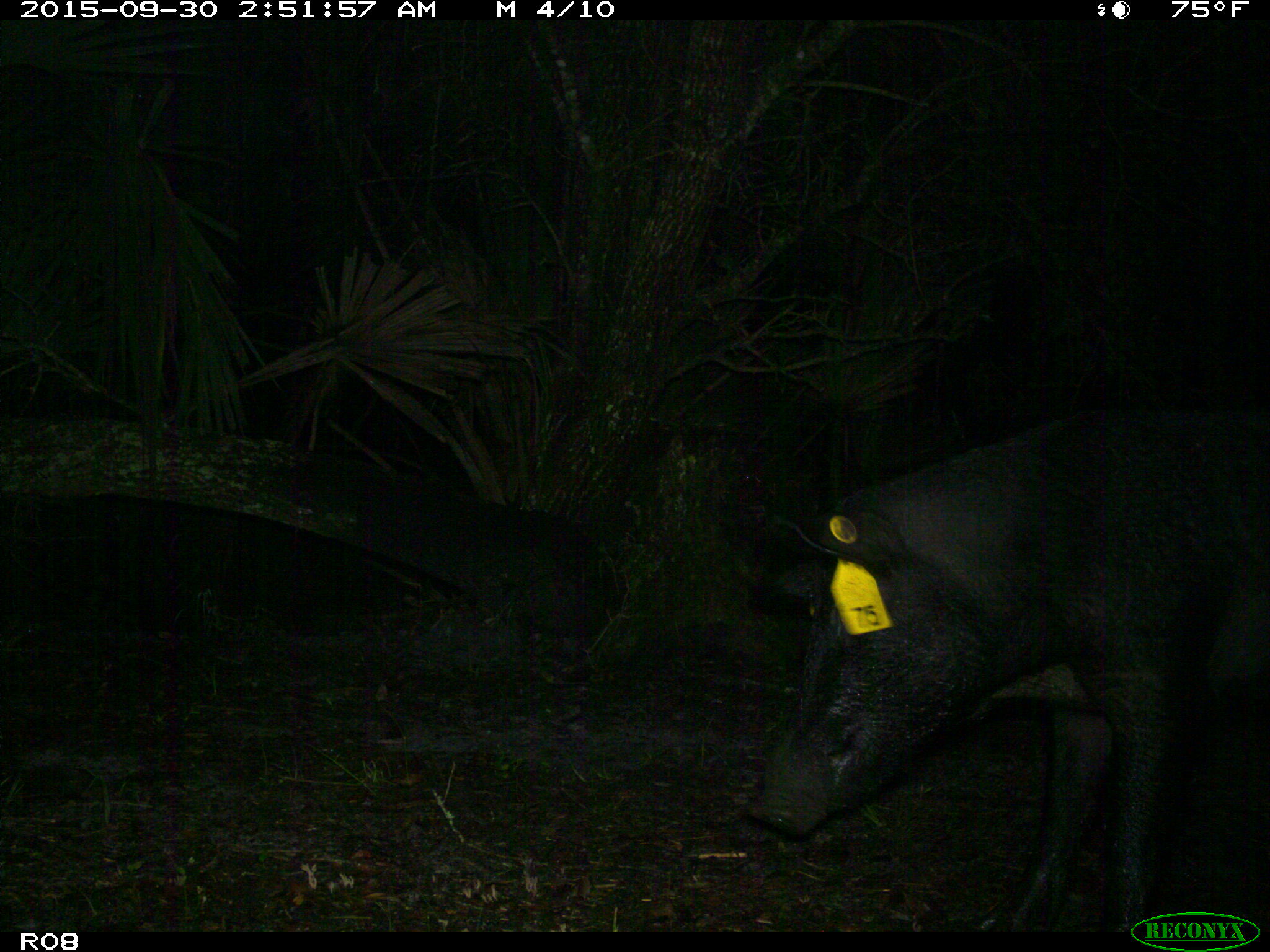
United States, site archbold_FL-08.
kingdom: Animalia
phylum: Chordata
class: Mammalia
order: Artiodactyla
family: Suidae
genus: Sus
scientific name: Sus scrofa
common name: wild boar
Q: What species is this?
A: Sus scrofa (wild boar).